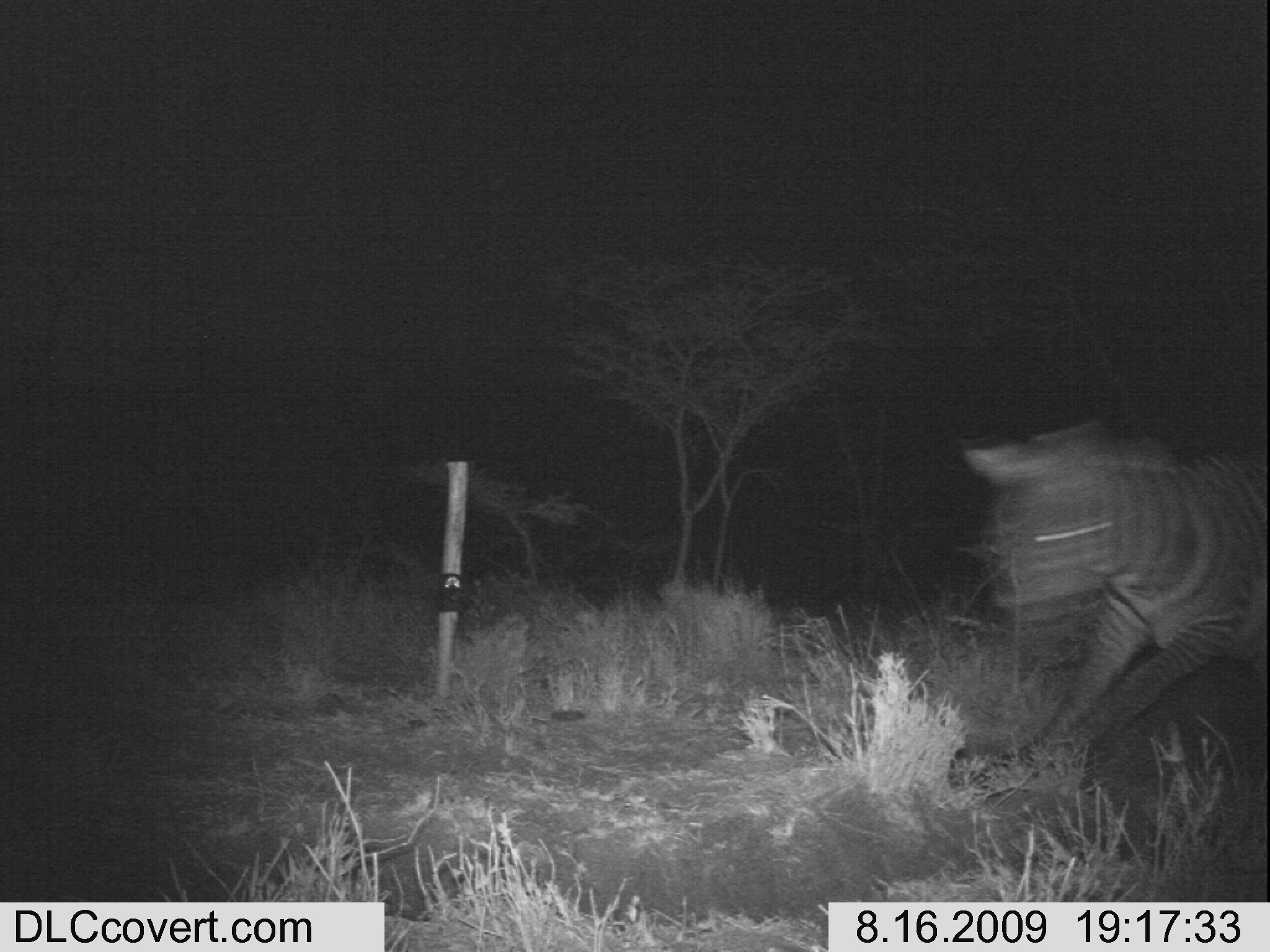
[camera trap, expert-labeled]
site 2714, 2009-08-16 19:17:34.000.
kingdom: Animalia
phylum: Chordata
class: Mammalia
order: Perissodactyla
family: Equidae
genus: Equus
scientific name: Equus quagga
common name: plains zebra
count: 1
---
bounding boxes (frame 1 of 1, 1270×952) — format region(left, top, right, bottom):
equus quagga: region(946, 414, 1265, 800)